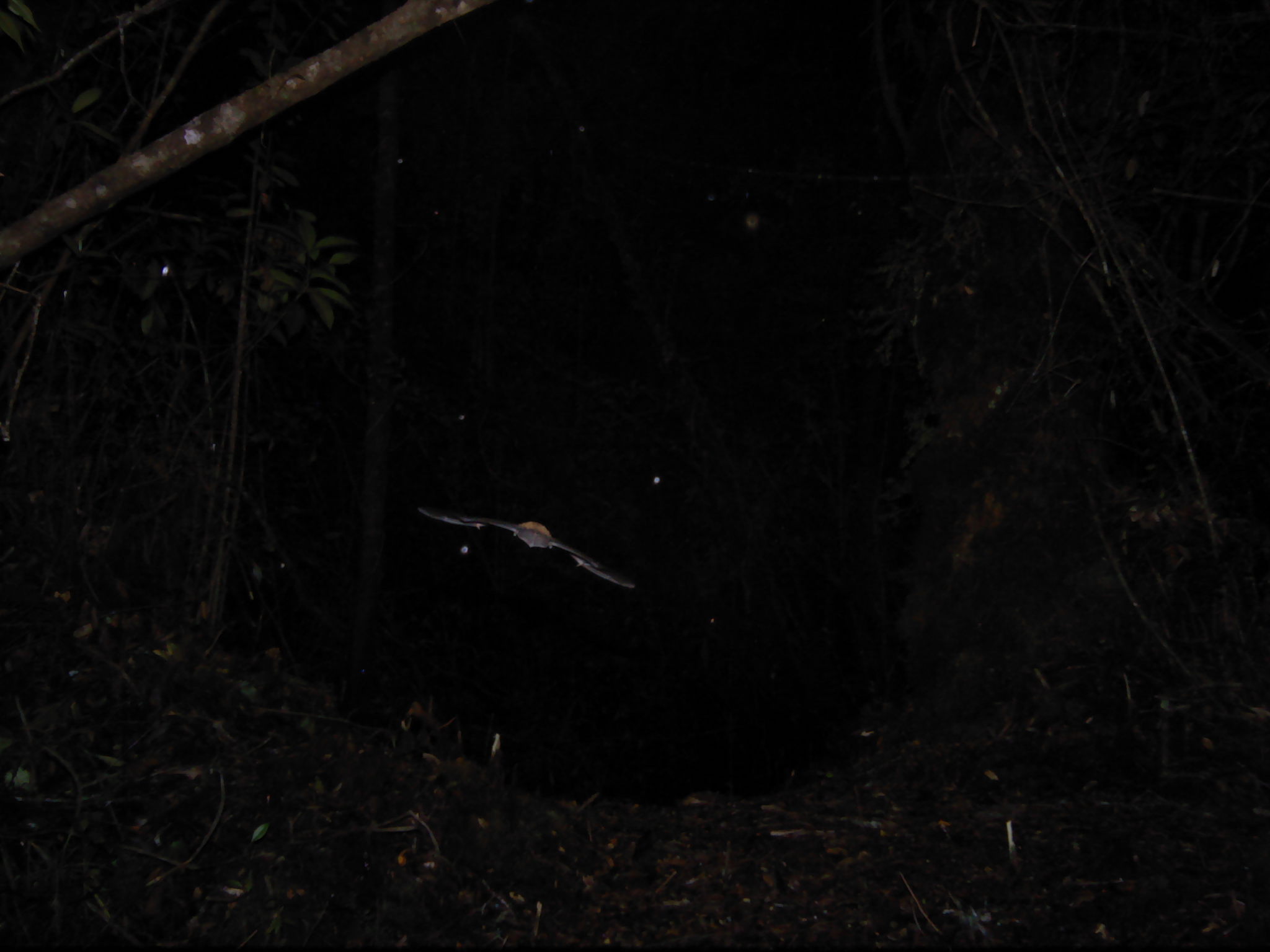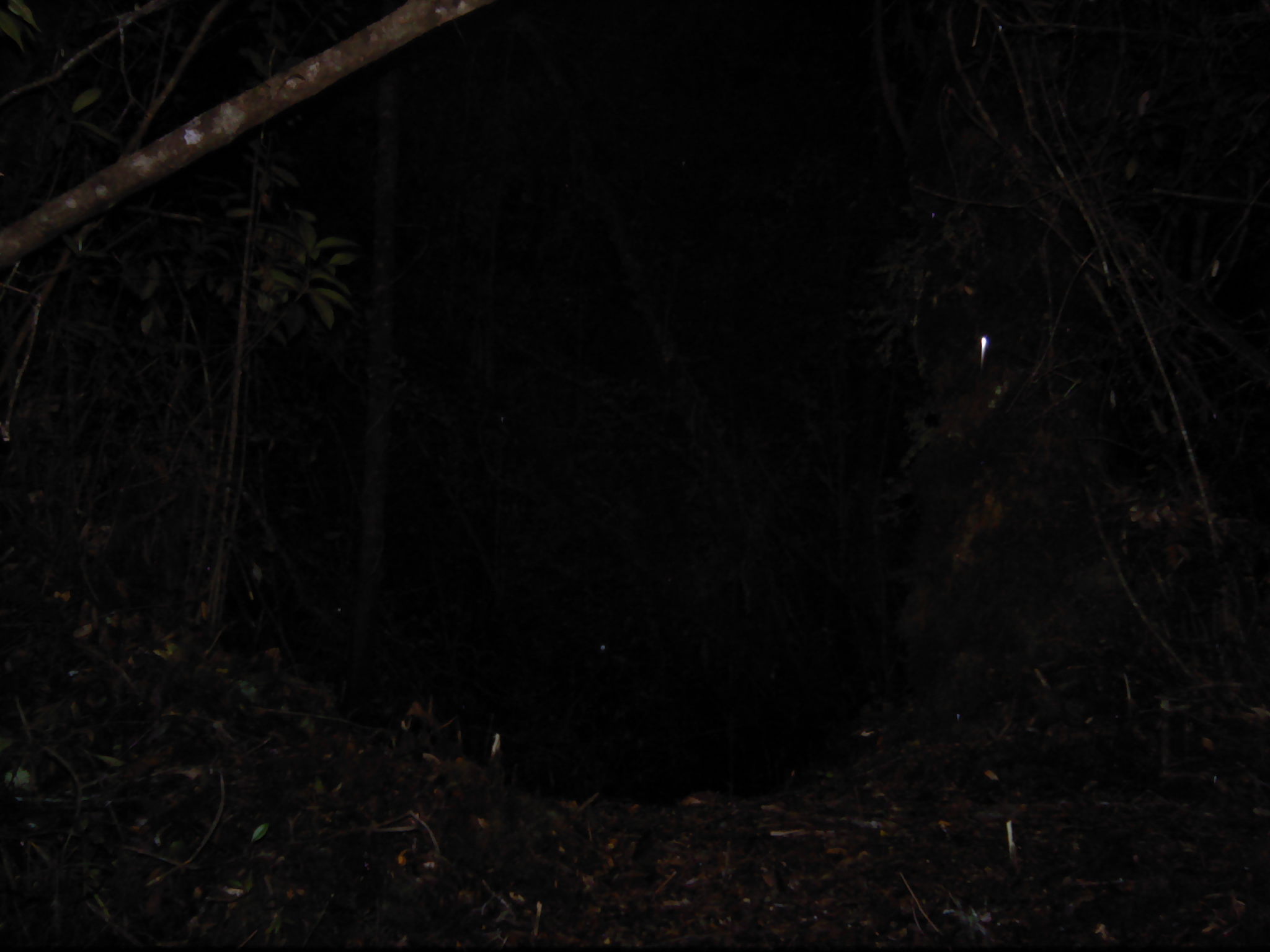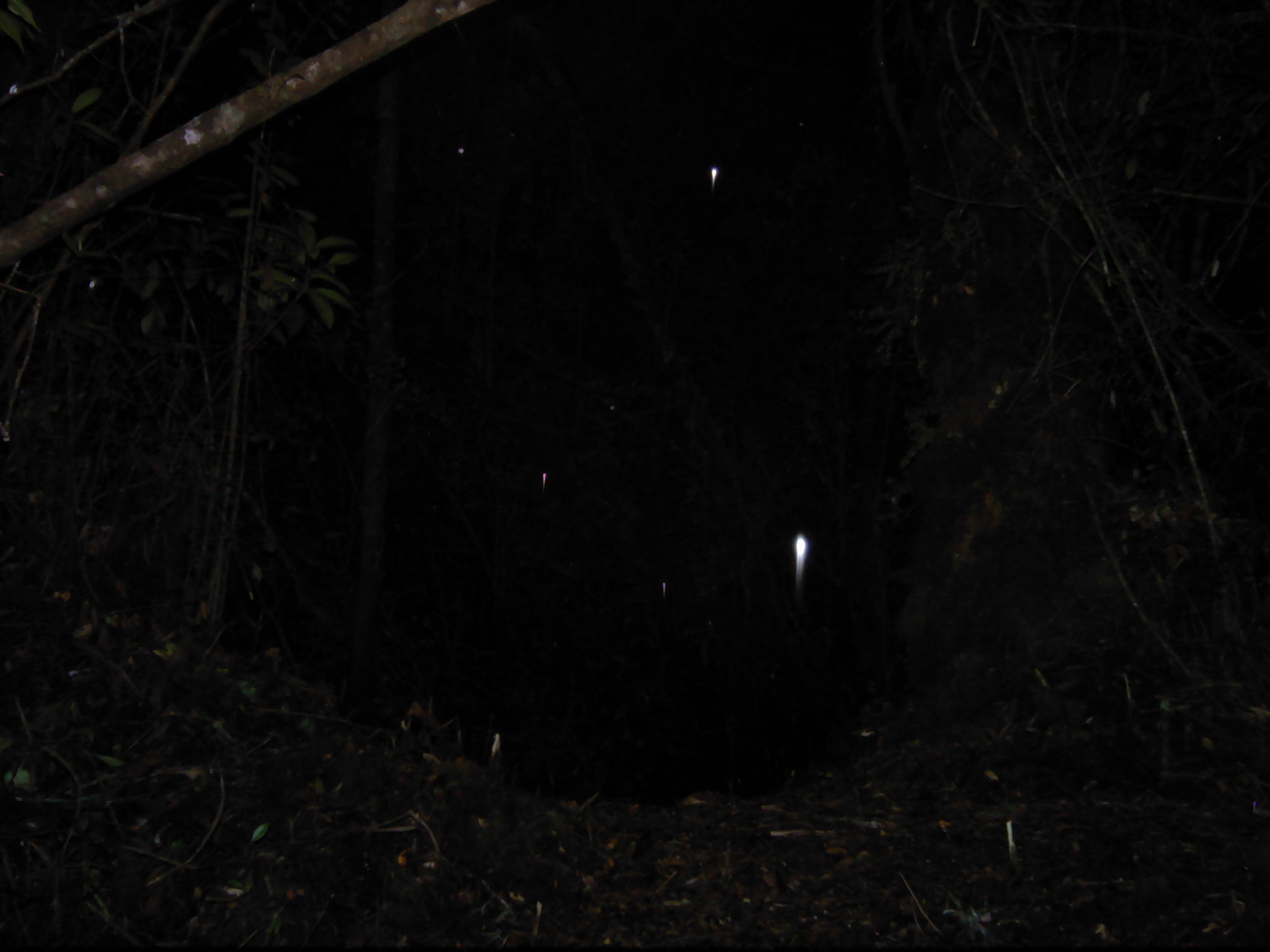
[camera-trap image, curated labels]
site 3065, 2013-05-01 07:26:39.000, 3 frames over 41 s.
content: unidentified animal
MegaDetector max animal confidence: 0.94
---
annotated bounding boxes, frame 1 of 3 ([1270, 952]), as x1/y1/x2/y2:
unknown: 415/502/637/590